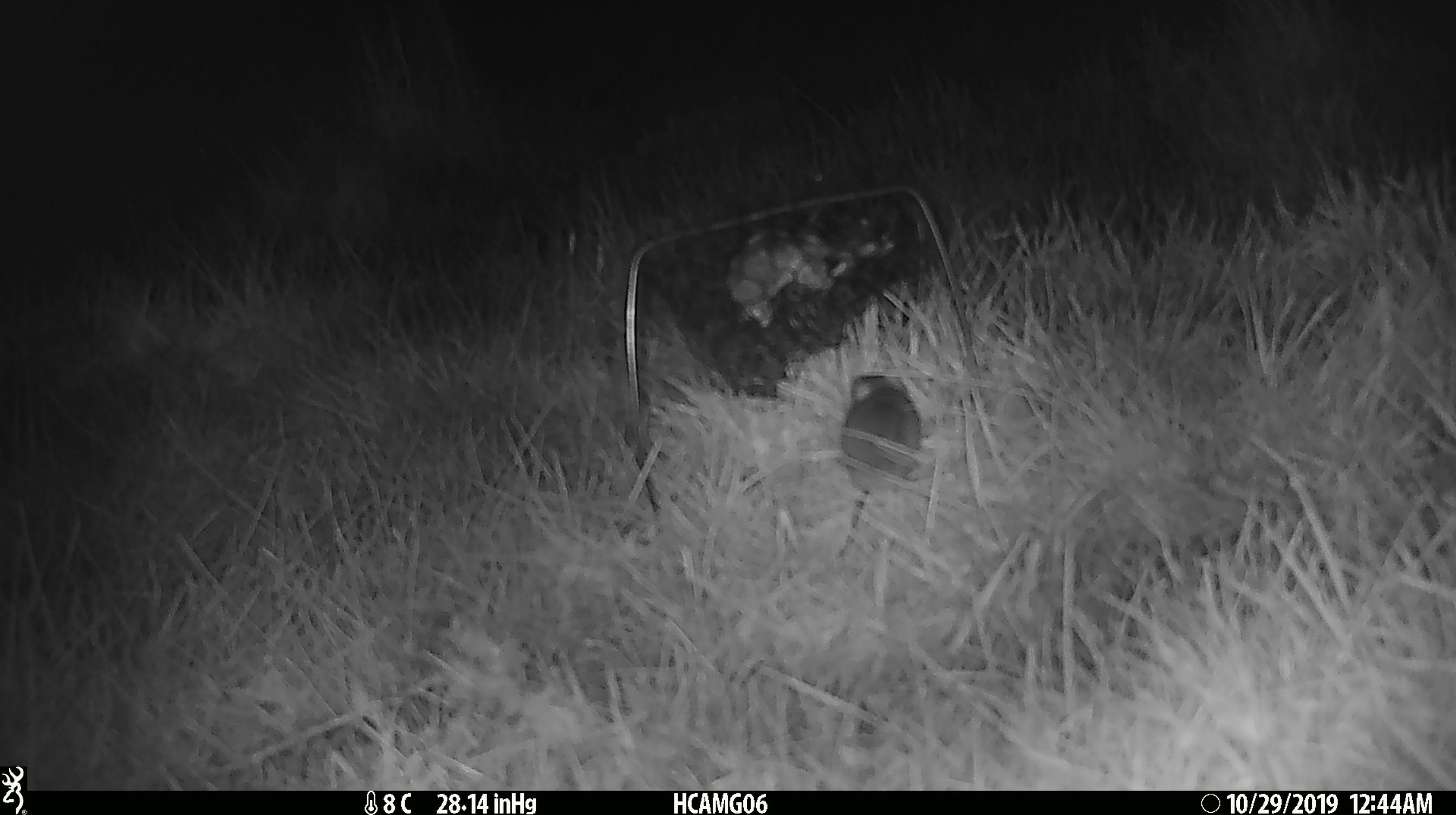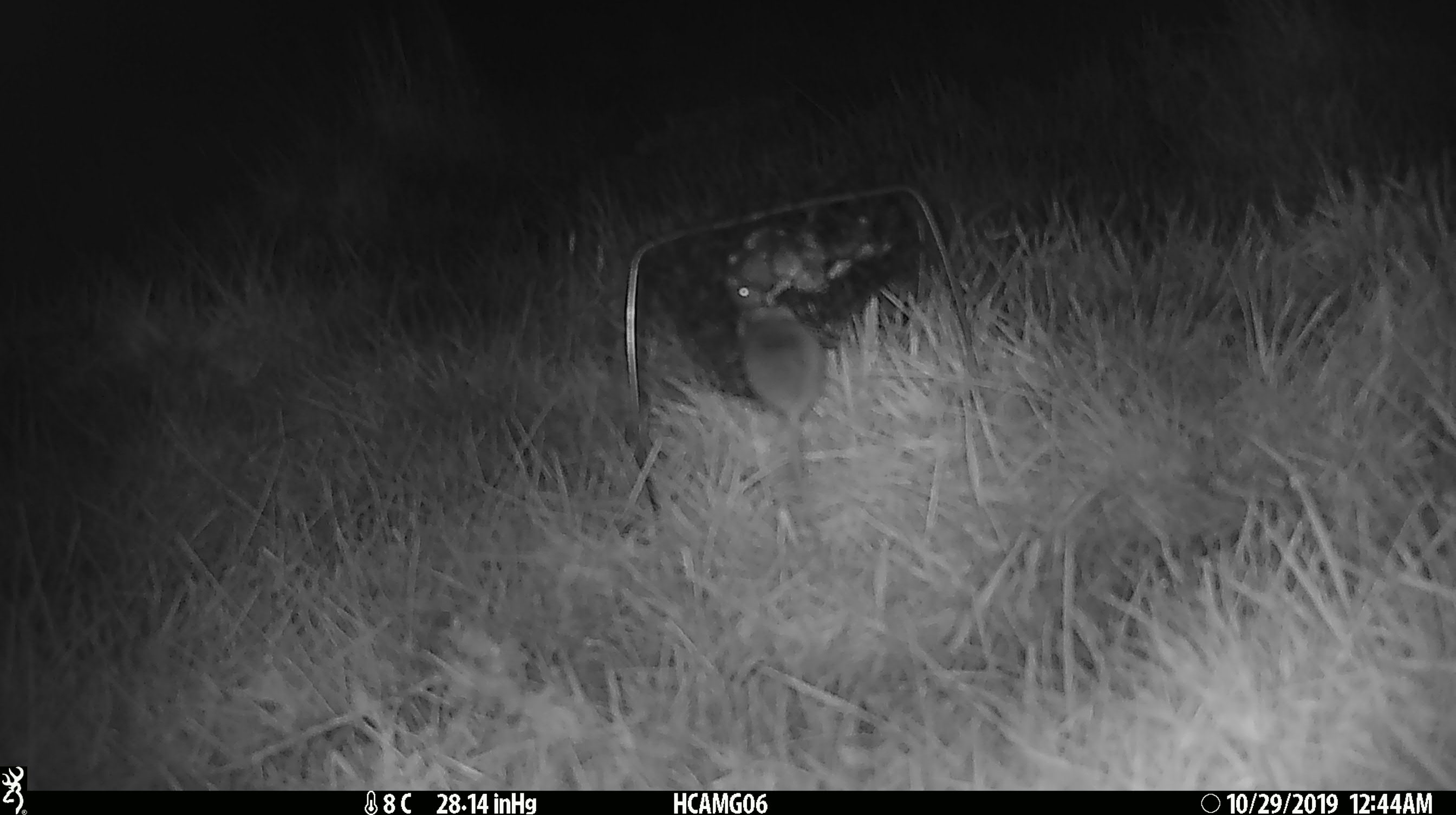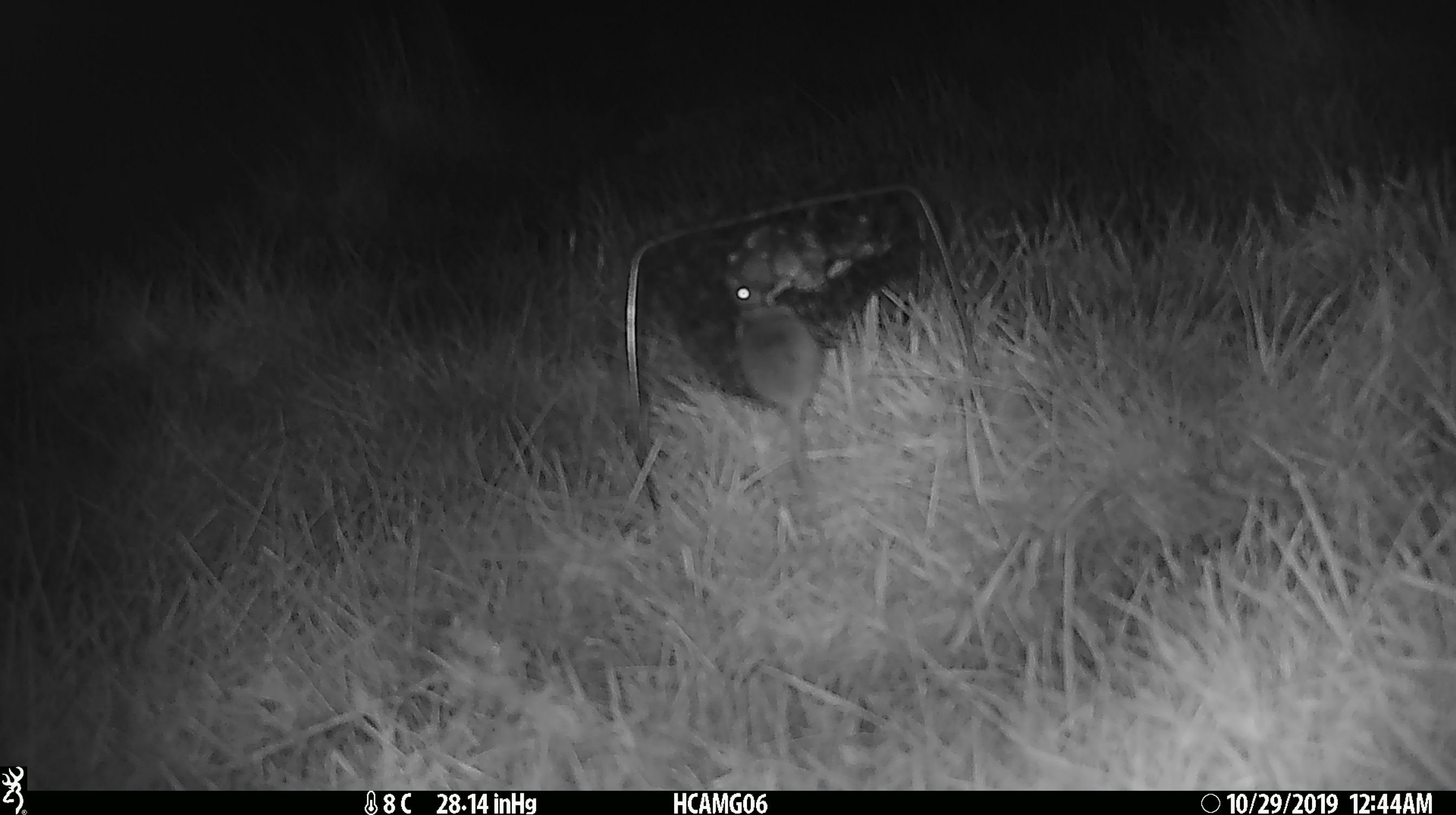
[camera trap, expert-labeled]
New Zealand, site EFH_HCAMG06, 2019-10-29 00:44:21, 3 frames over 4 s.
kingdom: Animalia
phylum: Chordata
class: Mammalia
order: Rodentia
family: Muridae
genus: Mus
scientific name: Mus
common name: mouse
Mouse (Mus).